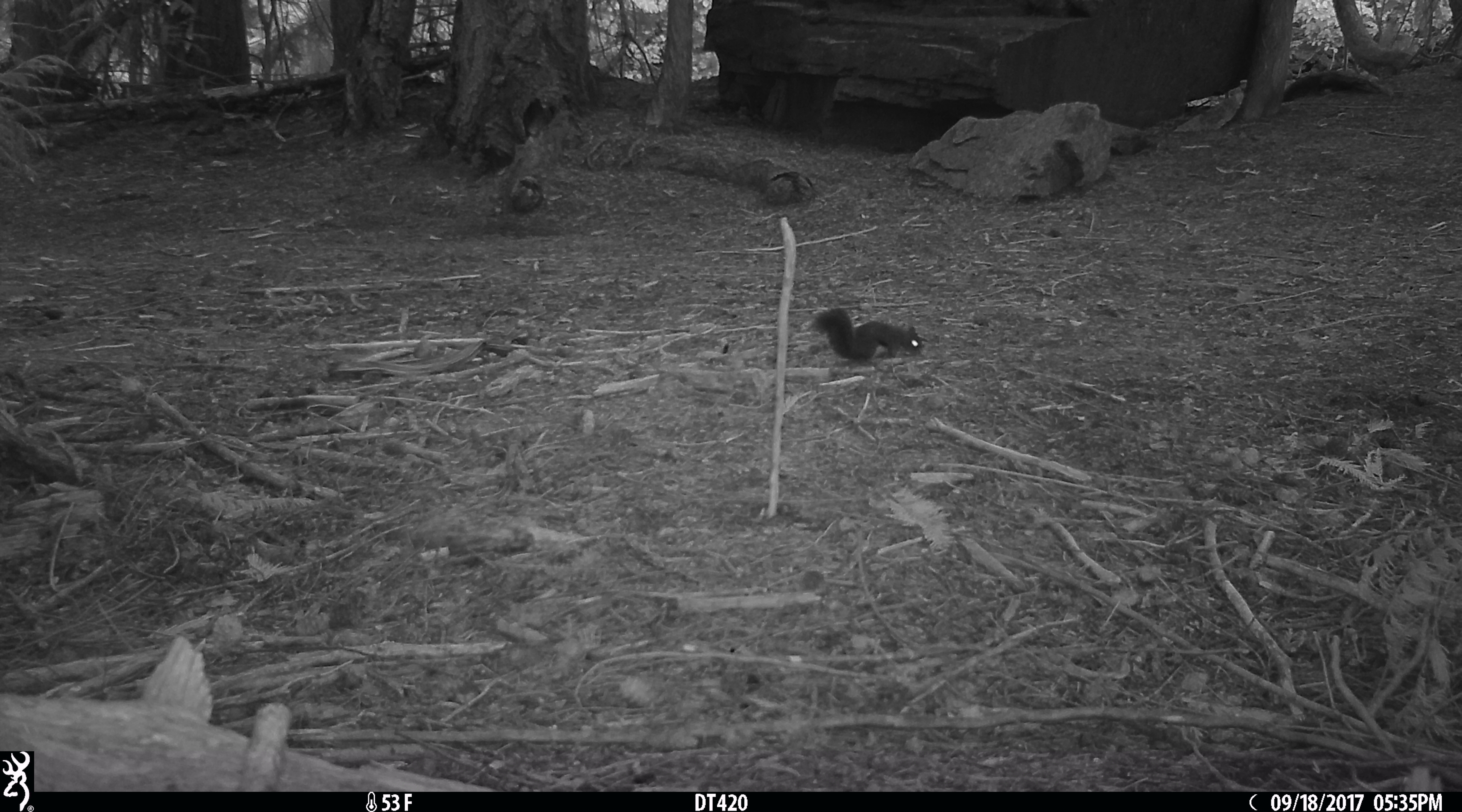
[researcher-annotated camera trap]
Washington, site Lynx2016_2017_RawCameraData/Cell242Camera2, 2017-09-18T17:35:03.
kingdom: Animalia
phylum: Chordata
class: Mammalia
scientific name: Mammalia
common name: small mammal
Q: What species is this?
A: Small mammal (Mammalia).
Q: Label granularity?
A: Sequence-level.